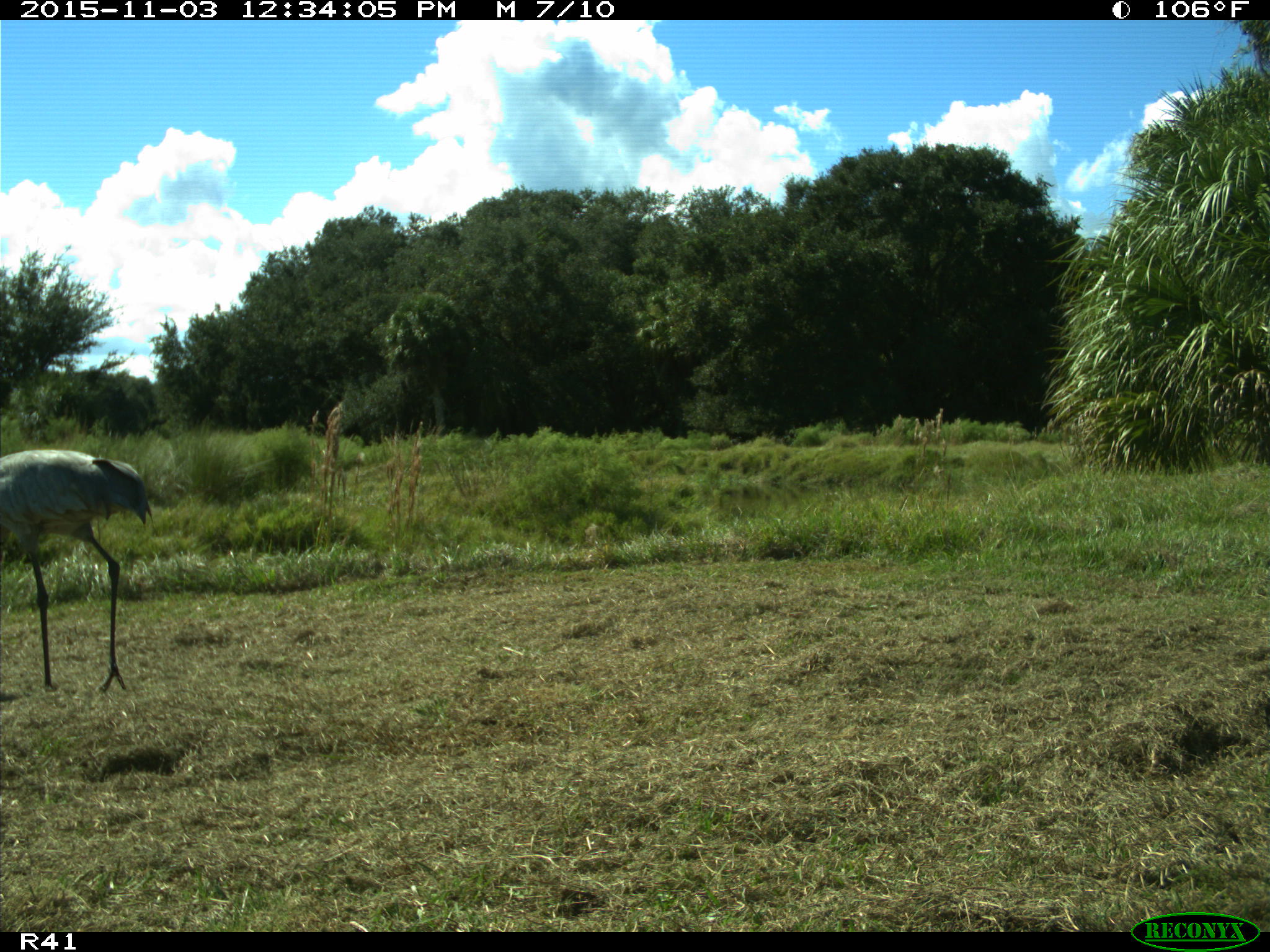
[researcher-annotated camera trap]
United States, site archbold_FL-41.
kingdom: Animalia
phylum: Chordata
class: Aves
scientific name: Aves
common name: birds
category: unidentified bird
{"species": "unidentified bird (birds) (Aves)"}